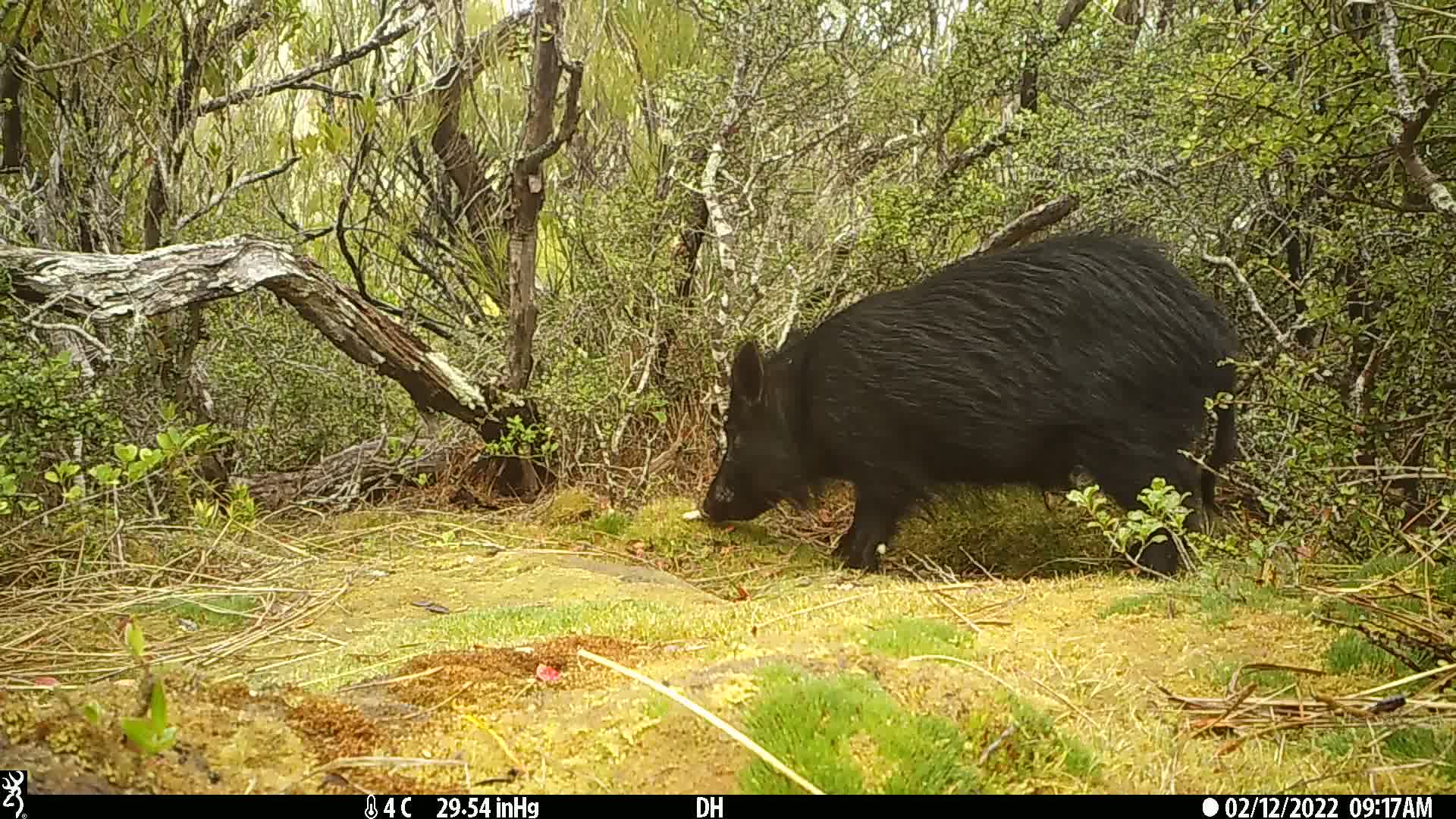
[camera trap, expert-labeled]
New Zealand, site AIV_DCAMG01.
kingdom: Animalia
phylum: Chordata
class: Mammalia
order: Artiodactyla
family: Suidae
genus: Sus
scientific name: Sus scrofa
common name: pig